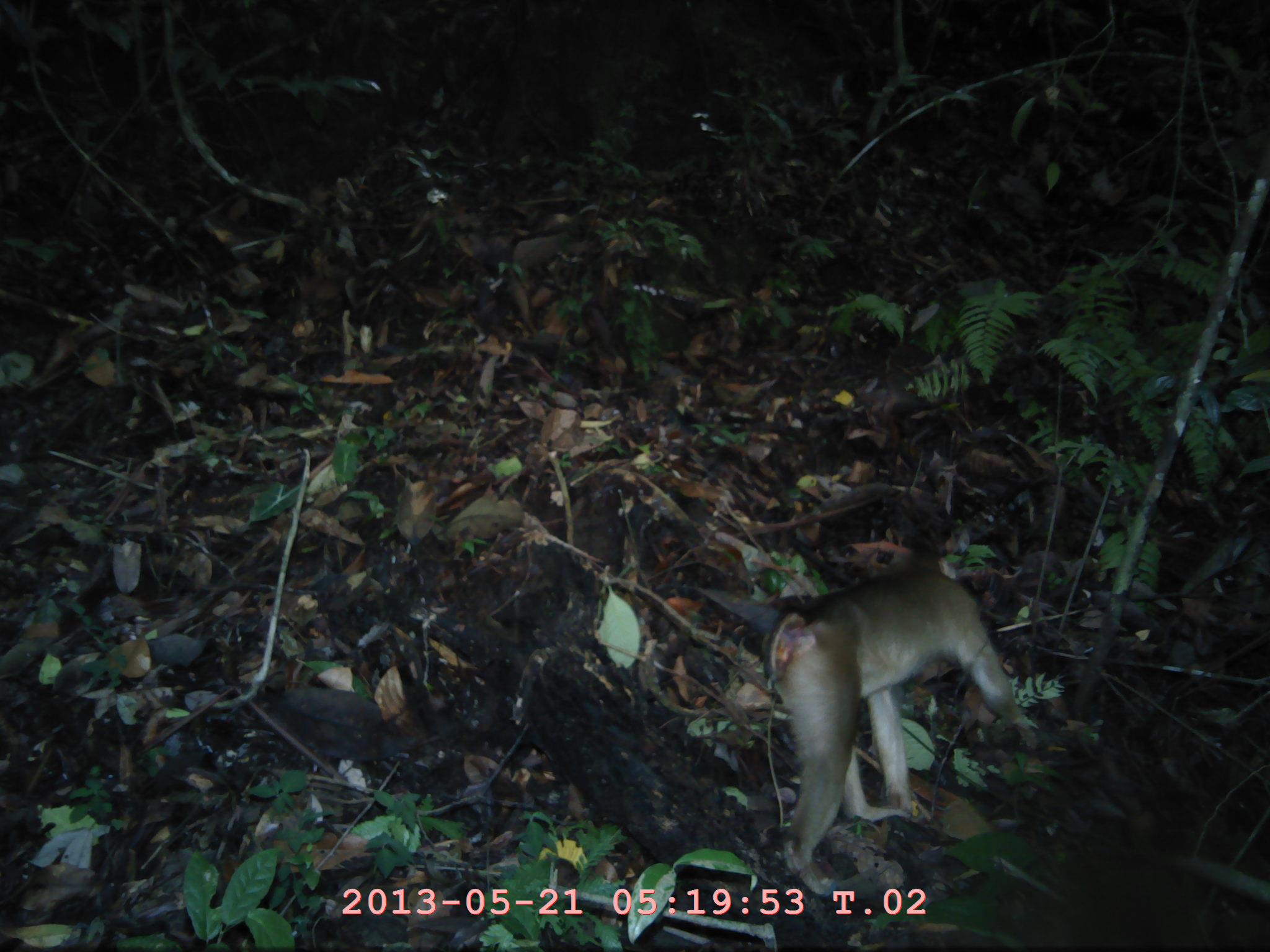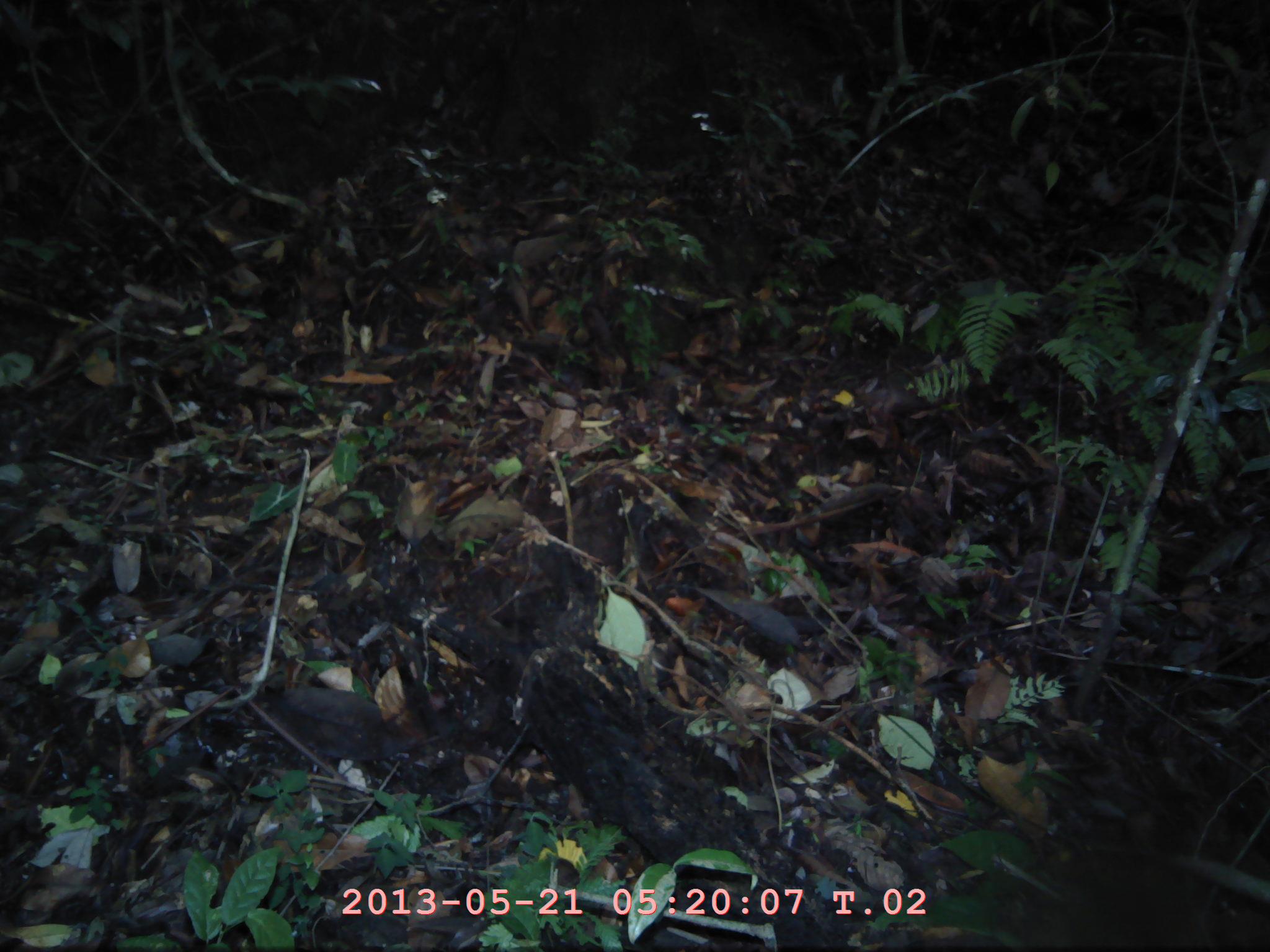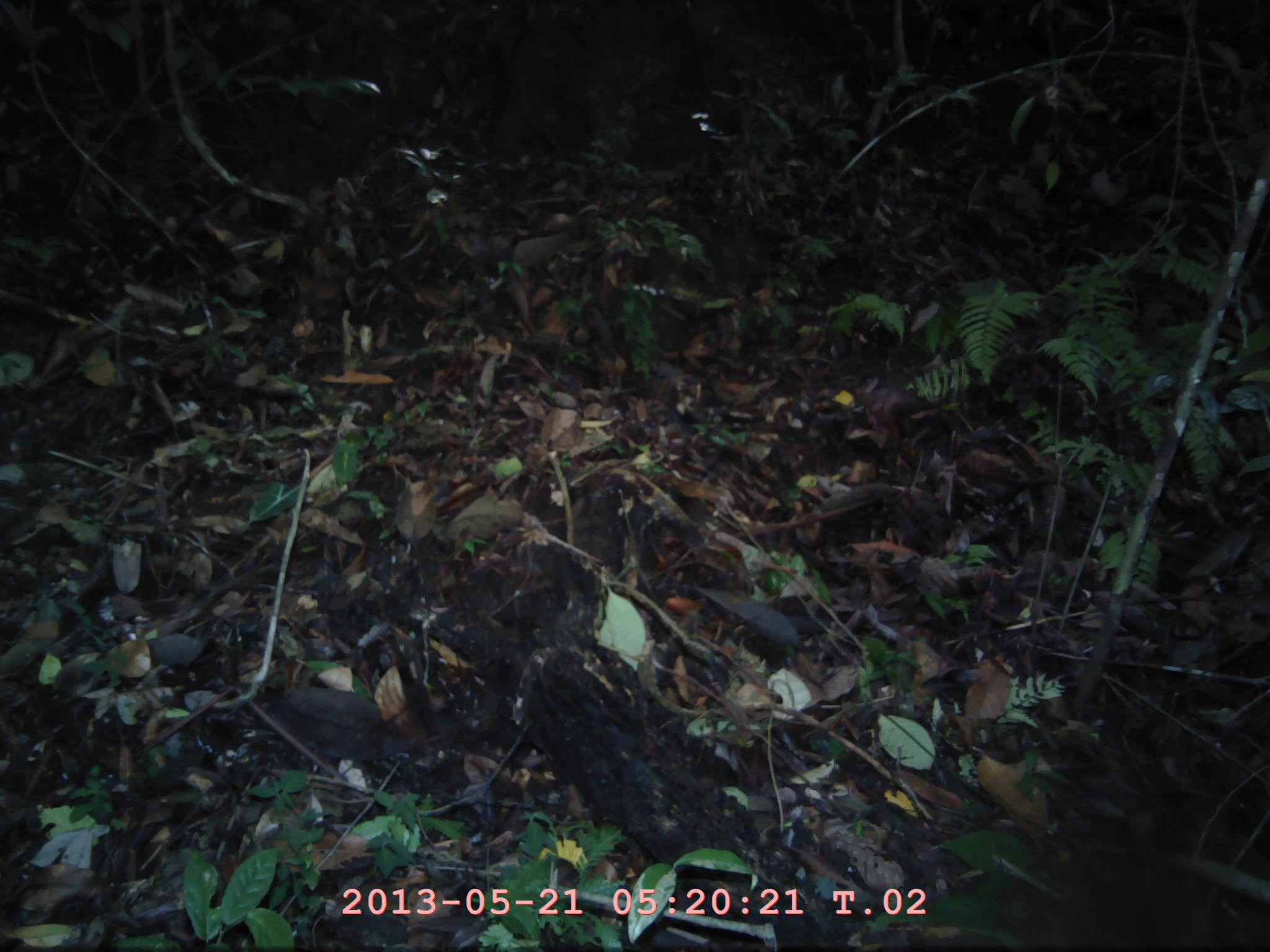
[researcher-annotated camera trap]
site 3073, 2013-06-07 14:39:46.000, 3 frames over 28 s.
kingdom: Animalia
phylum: Chordata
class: Mammalia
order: Primates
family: Cercopithecidae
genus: Macaca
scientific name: Macaca nemestrina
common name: southern pig-tailed macaque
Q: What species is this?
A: Macaca nemestrina (southern pig-tailed macaque).